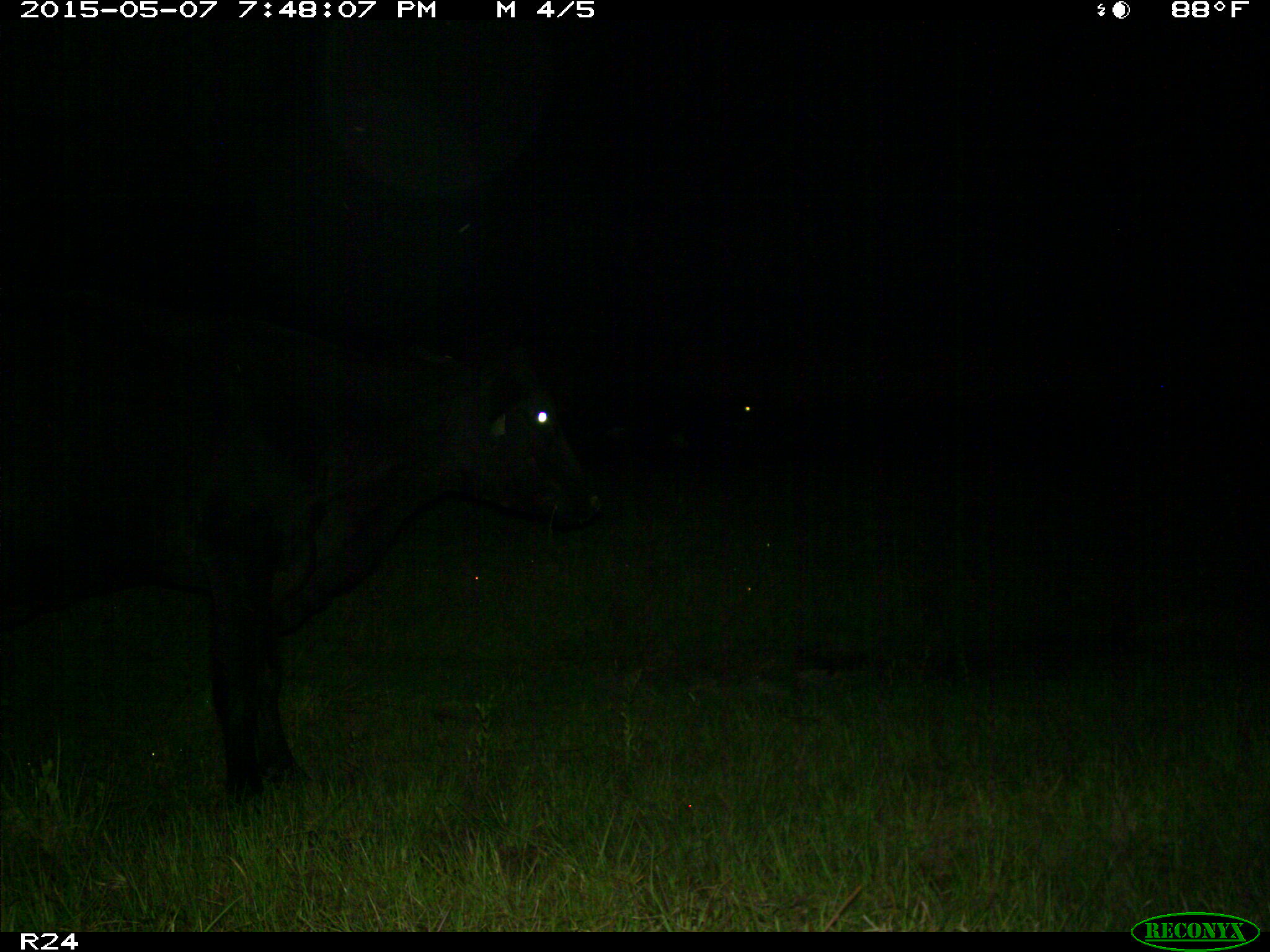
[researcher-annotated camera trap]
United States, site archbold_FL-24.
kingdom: Animalia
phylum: Chordata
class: Mammalia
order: Artiodactyla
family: Bovidae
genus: Bos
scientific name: Bos taurus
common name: domestic cow